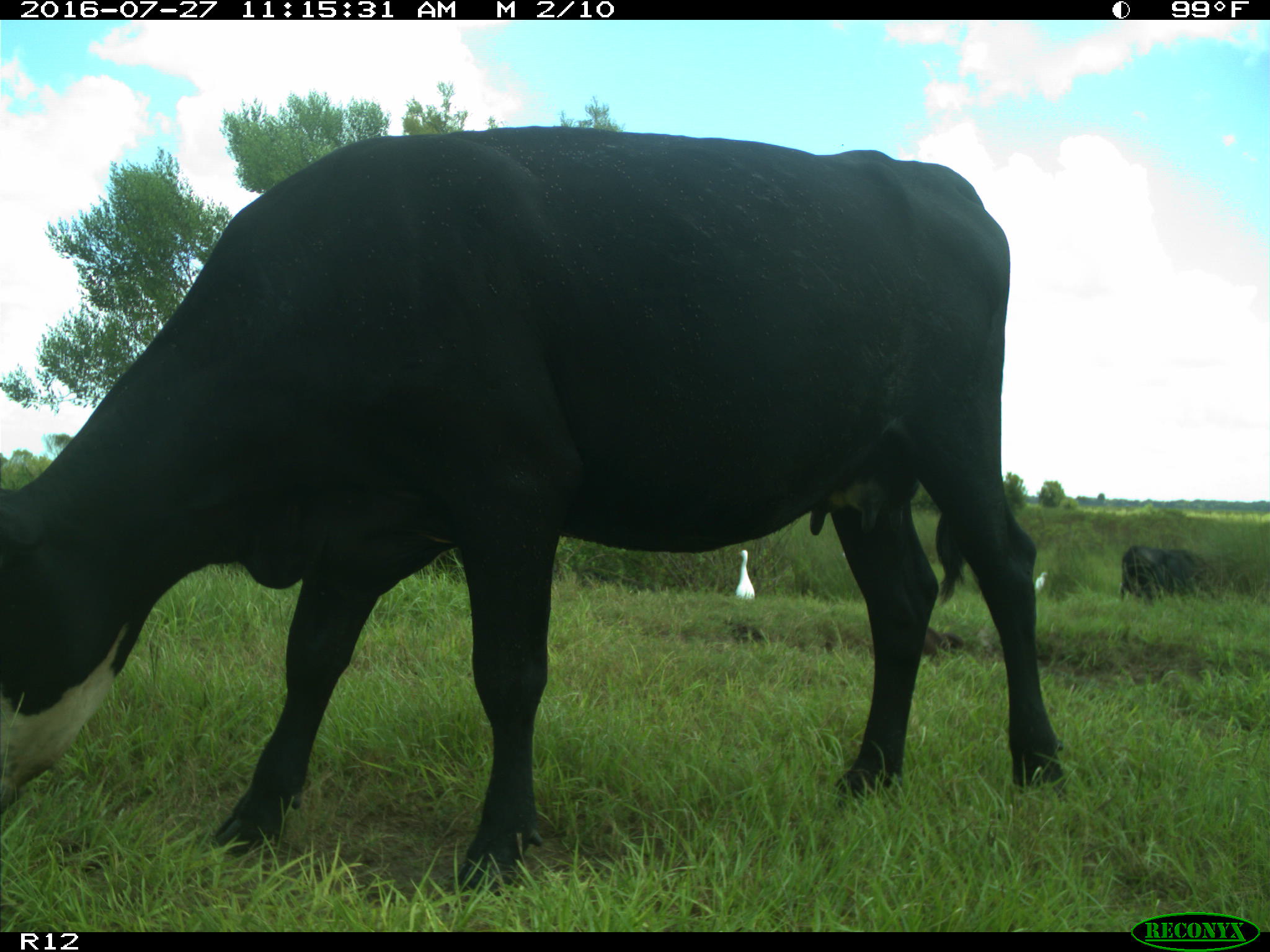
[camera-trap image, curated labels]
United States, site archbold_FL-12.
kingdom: Animalia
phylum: Chordata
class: Mammalia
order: Artiodactyla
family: Bovidae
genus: Bos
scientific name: Bos taurus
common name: domestic cow